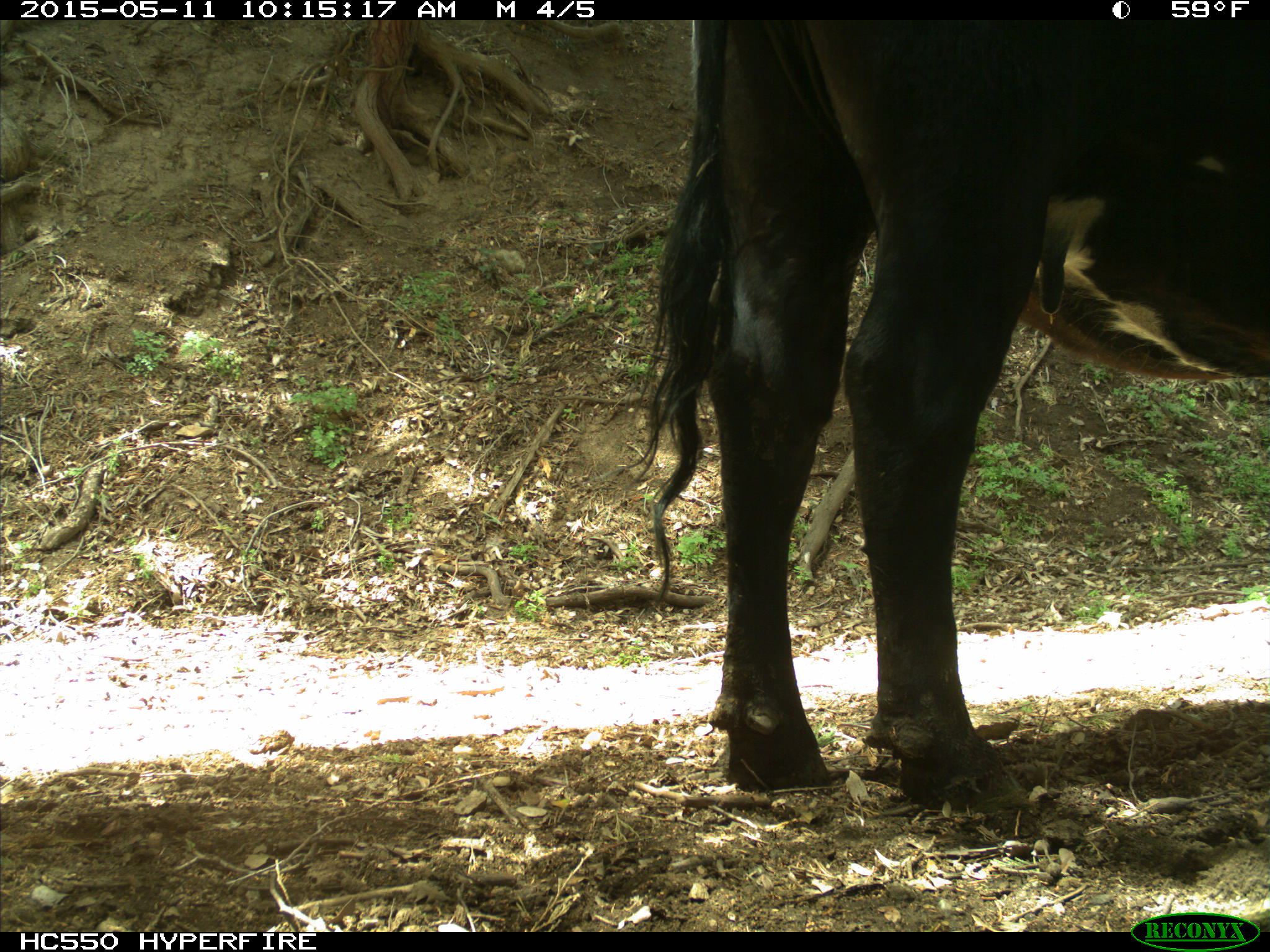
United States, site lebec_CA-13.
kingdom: Animalia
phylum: Chordata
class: Mammalia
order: Artiodactyla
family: Bovidae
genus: Bos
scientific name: Bos taurus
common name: domestic cow